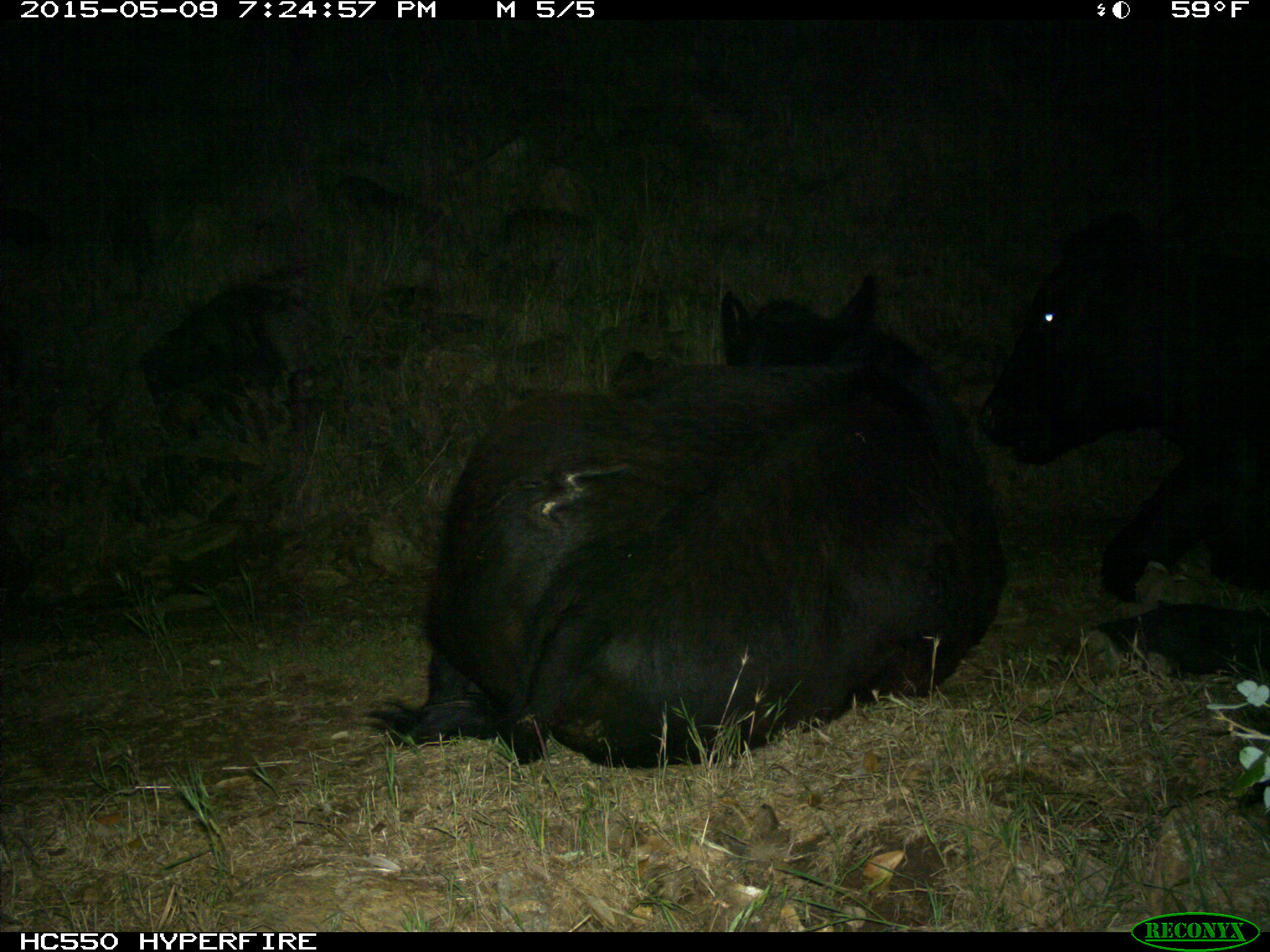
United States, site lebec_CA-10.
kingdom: Animalia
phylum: Chordata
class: Mammalia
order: Artiodactyla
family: Bovidae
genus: Bos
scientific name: Bos taurus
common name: domestic cow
Bos taurus (domestic cow).